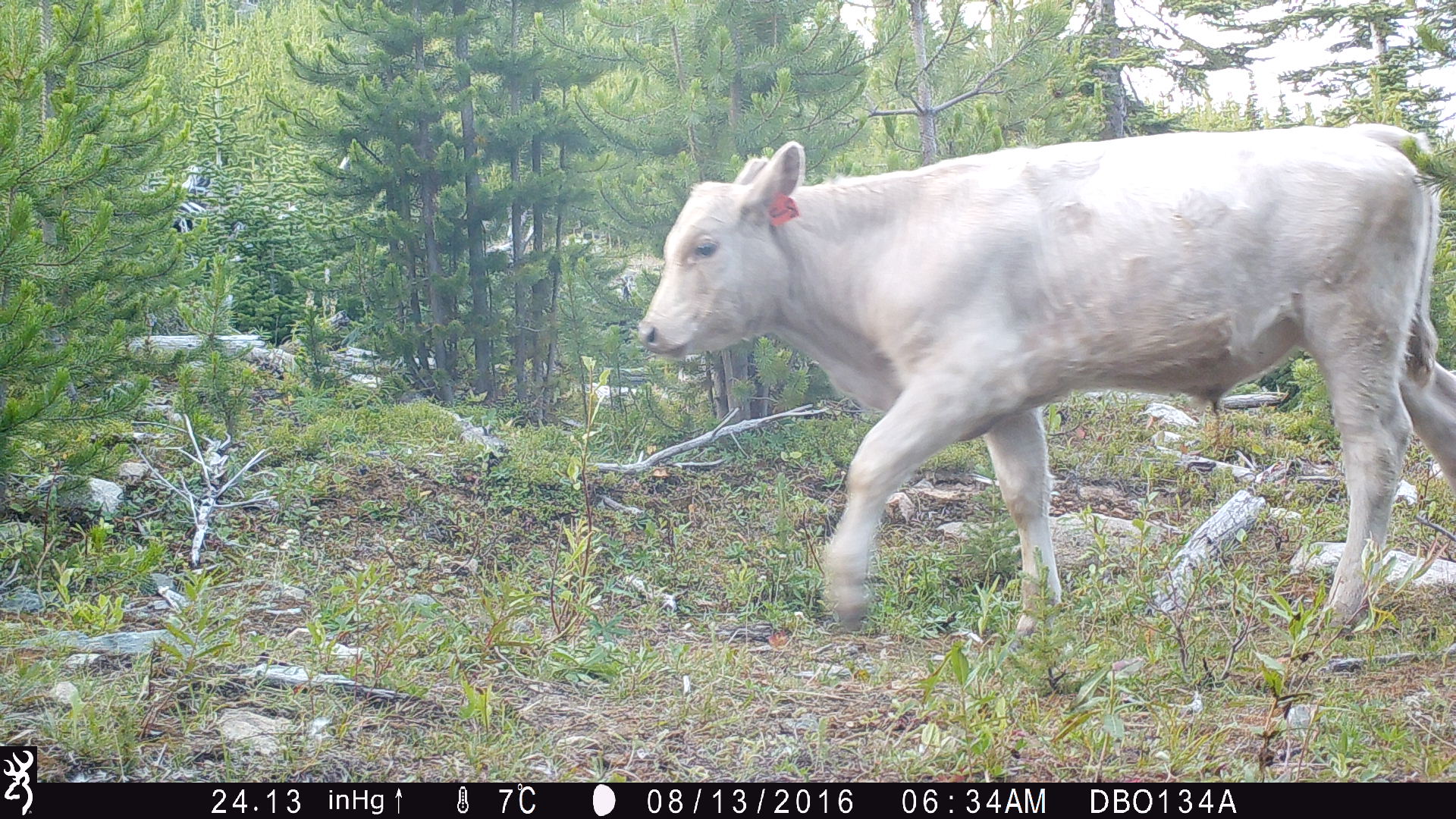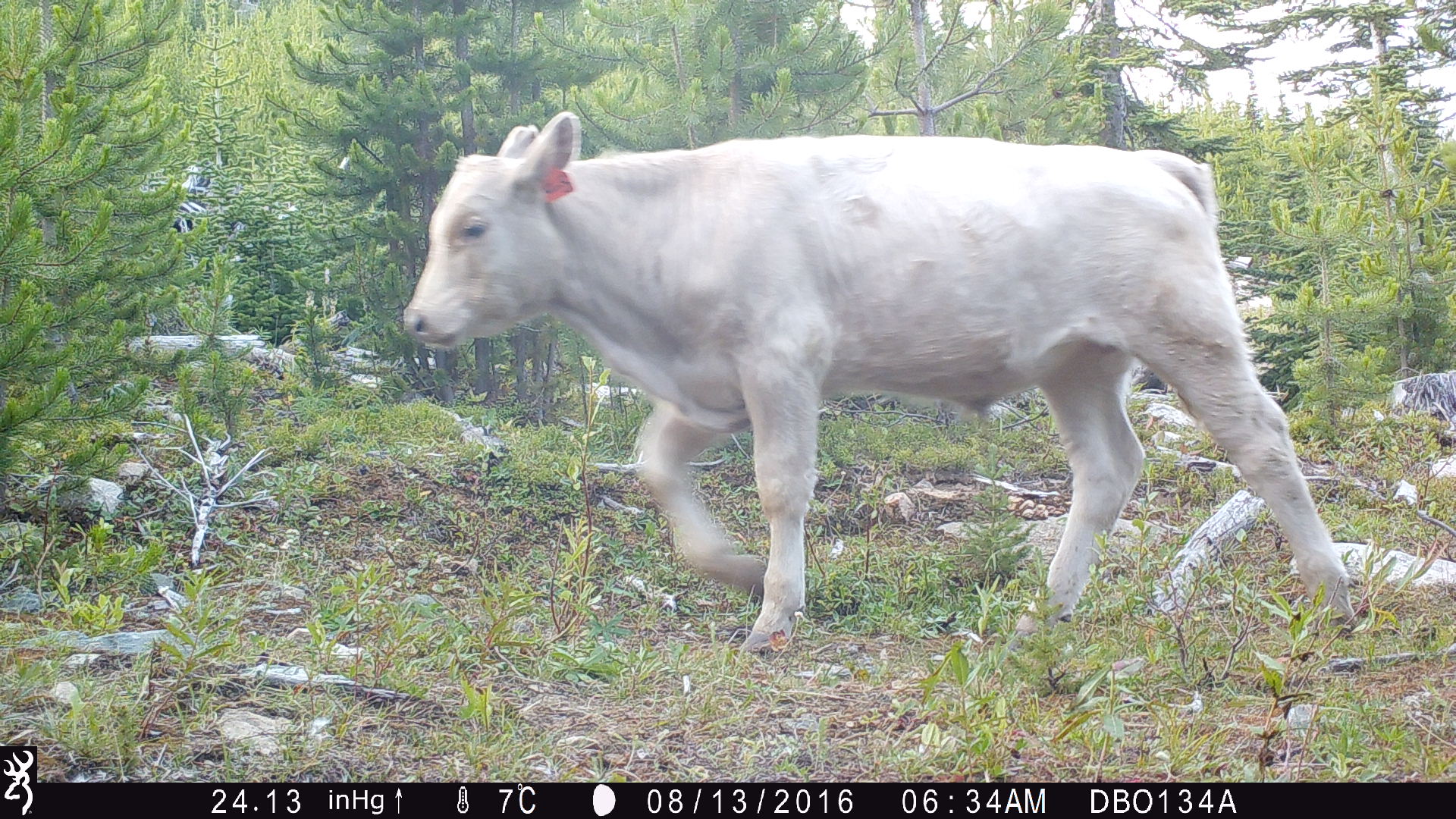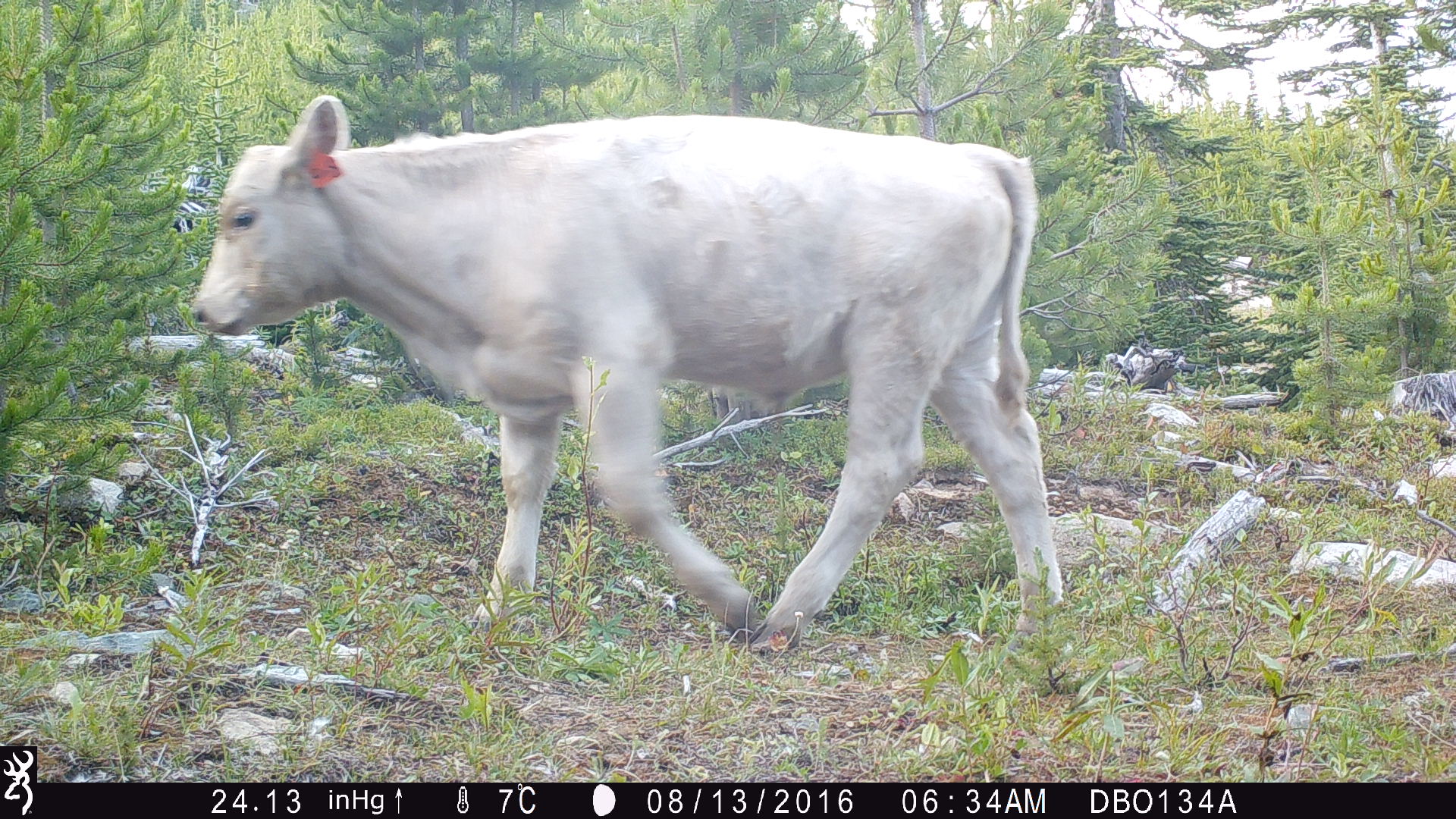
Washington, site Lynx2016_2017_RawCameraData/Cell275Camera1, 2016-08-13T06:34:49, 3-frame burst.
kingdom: Animalia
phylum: Chordata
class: Mammalia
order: Artiodactyla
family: Bovidae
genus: Bos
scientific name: Bos taurus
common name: domestic cattle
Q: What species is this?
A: Domestic cattle (Bos taurus).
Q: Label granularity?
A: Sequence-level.